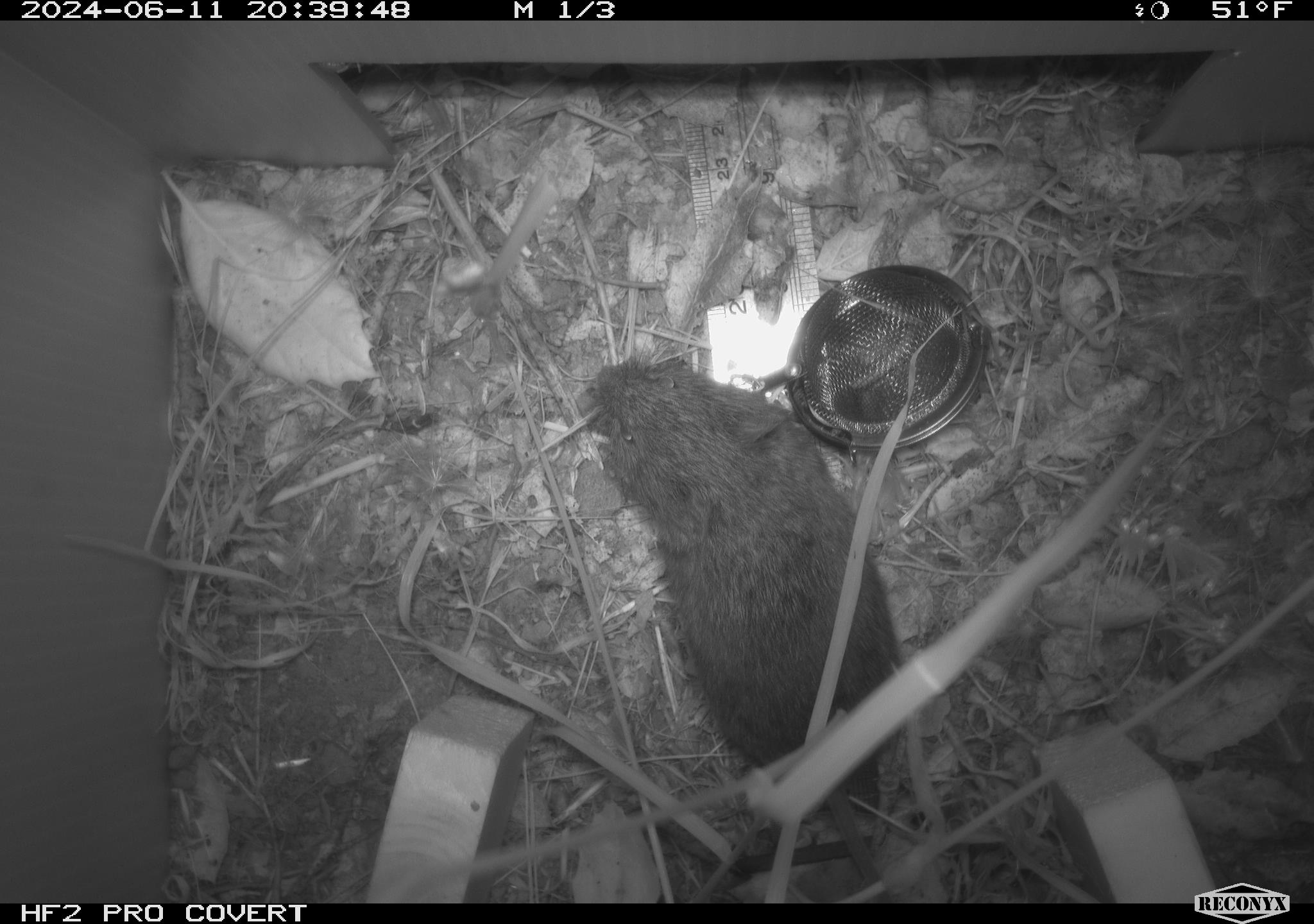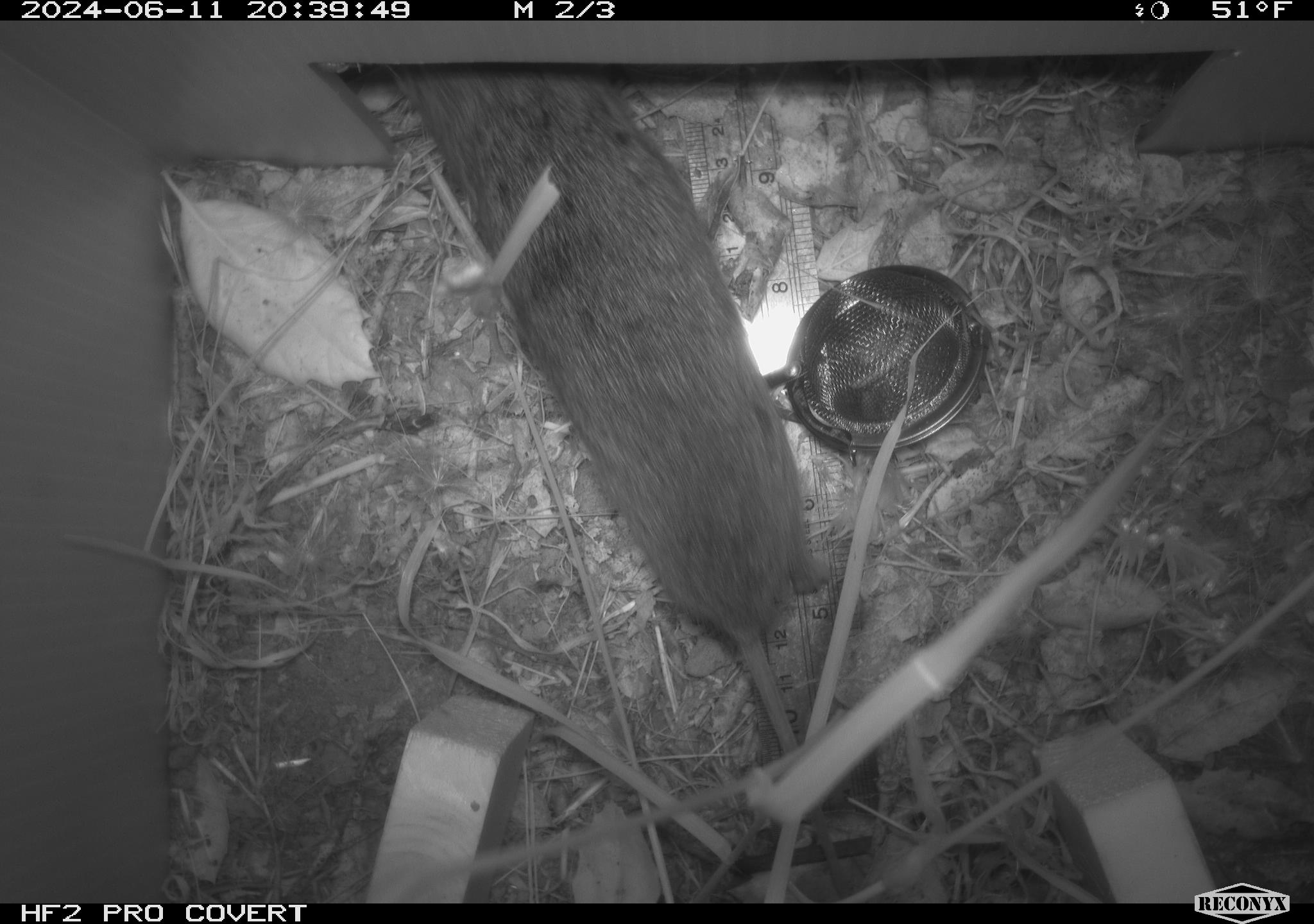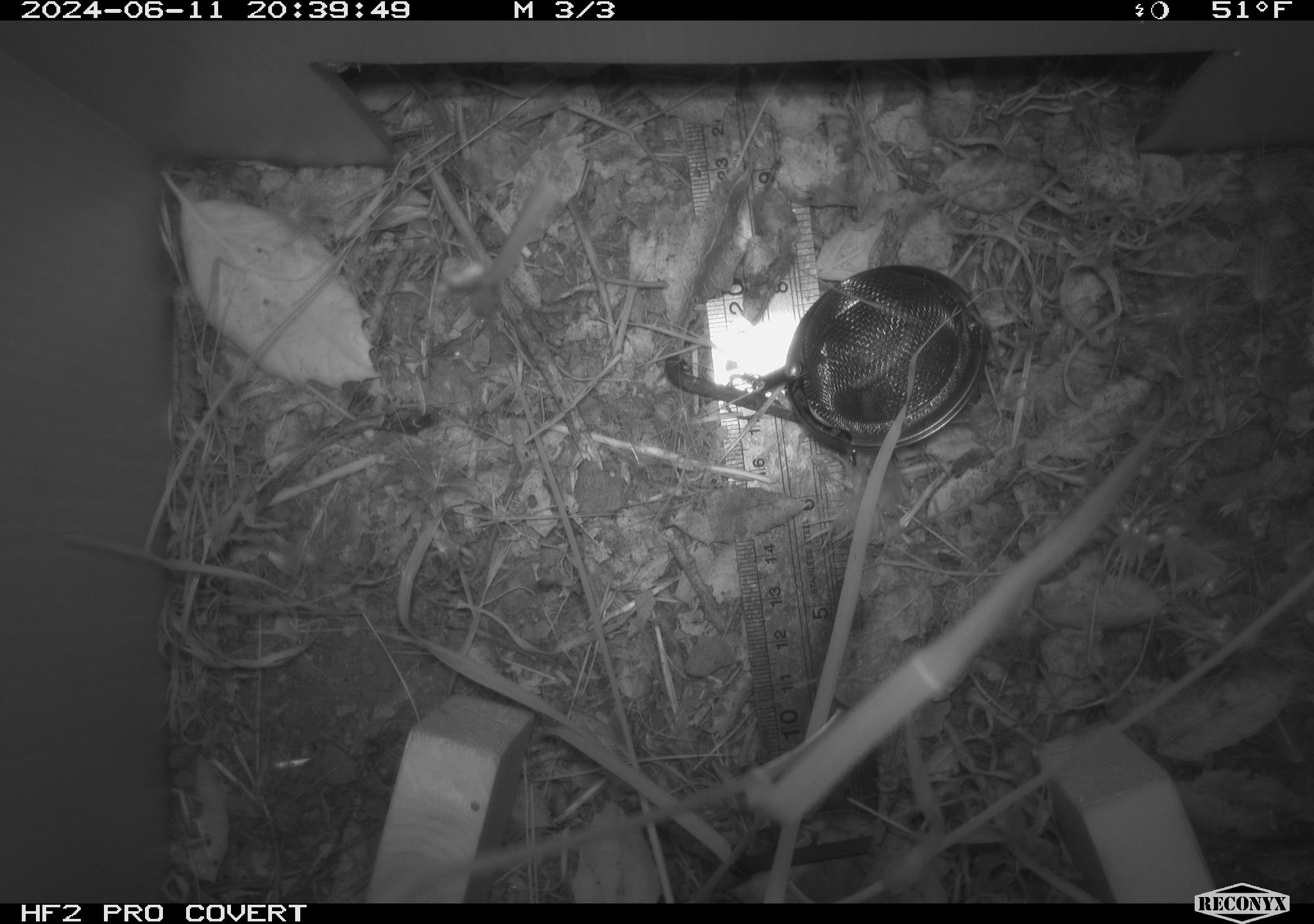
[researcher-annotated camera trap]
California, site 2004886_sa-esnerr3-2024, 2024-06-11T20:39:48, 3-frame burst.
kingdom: Animalia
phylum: Chordata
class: Mammalia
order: Rodentia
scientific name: Rodentia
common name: rodent